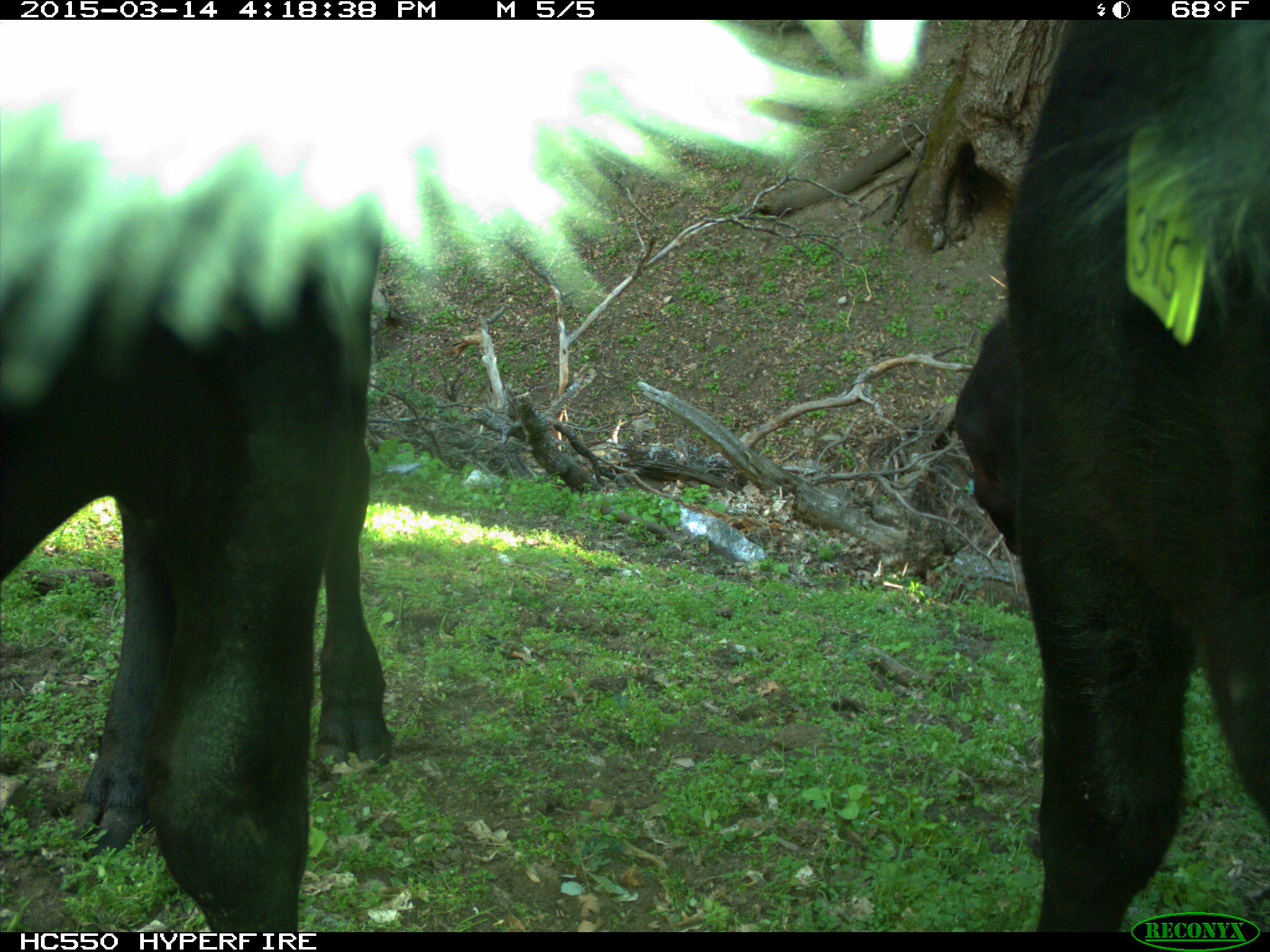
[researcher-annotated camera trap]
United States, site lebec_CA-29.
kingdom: Animalia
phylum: Chordata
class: Mammalia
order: Artiodactyla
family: Bovidae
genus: Bos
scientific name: Bos taurus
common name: domestic cow